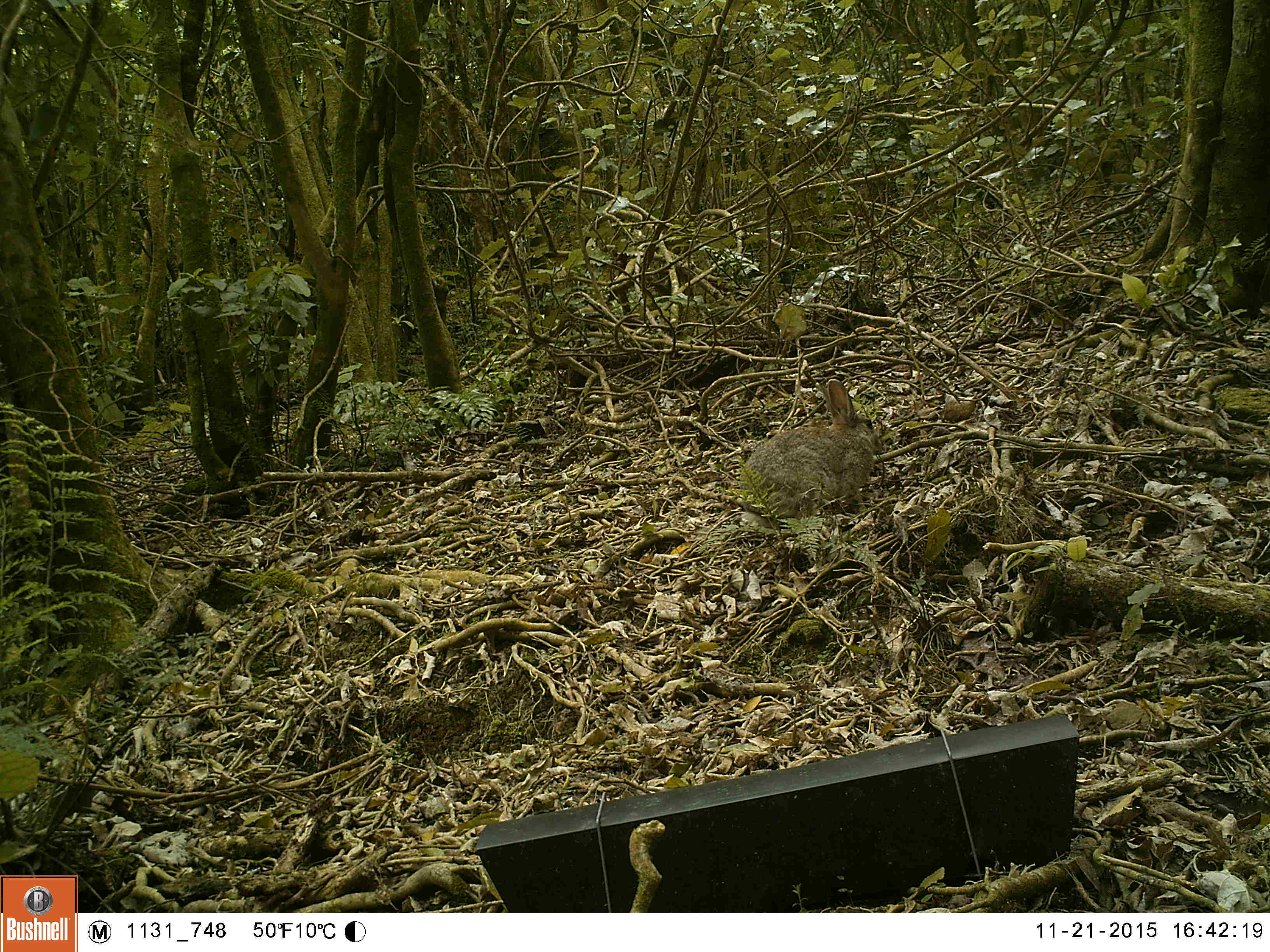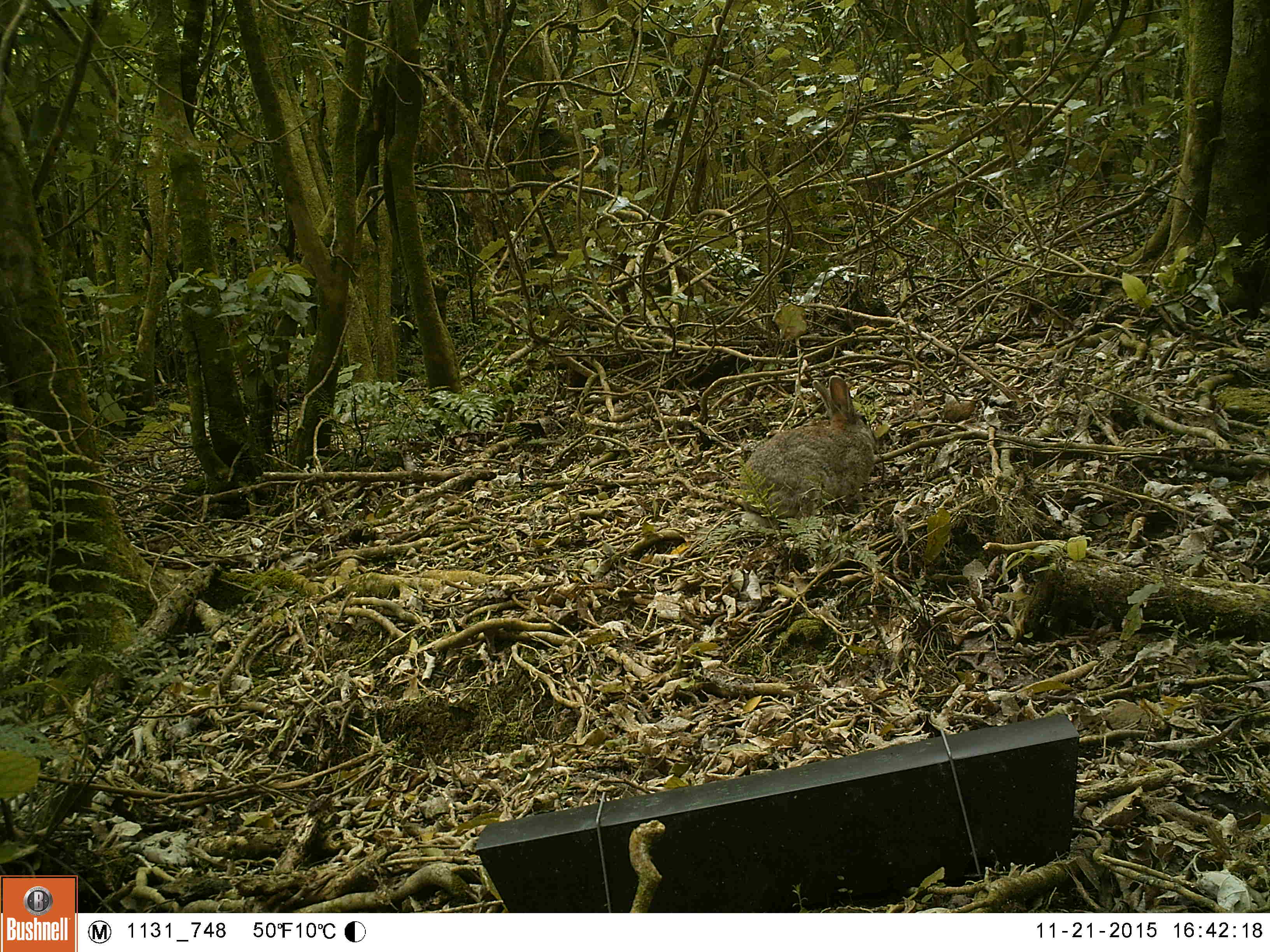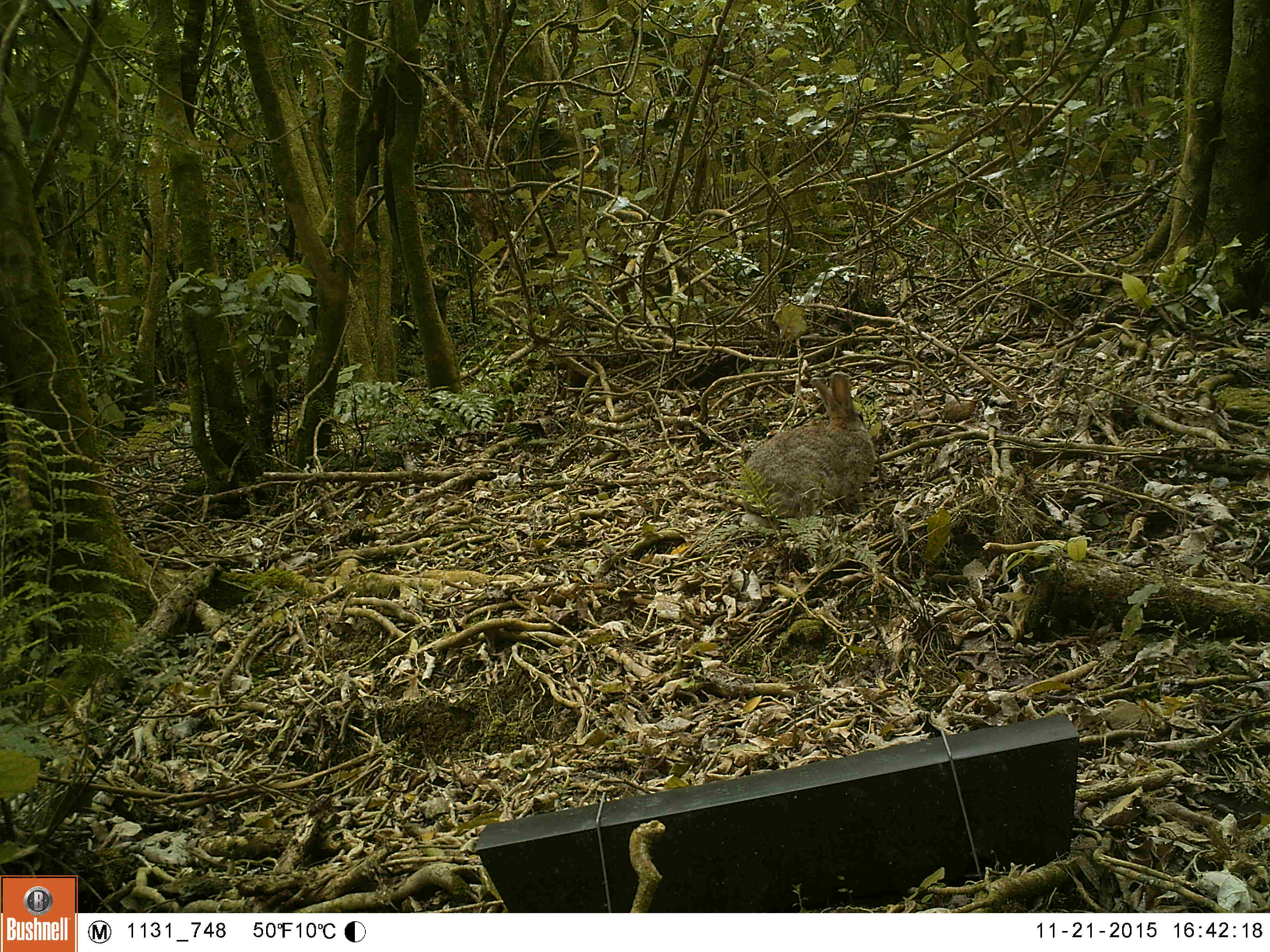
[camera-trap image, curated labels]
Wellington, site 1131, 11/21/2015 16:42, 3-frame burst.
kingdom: Animalia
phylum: Chordata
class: Mammalia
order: Lagomorpha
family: Leporidae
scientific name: Leporidae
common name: rabbit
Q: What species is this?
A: Rabbit (Leporidae).